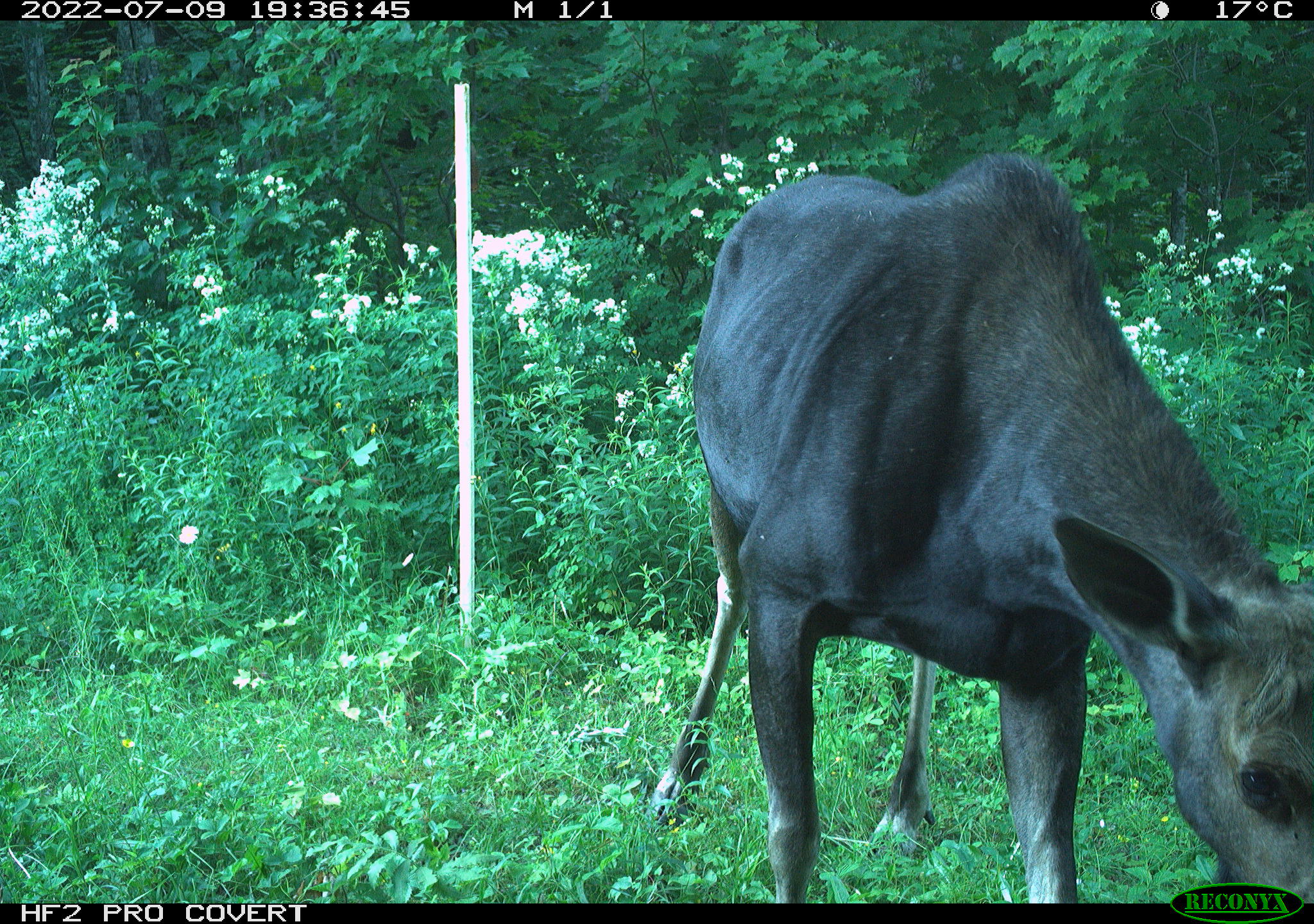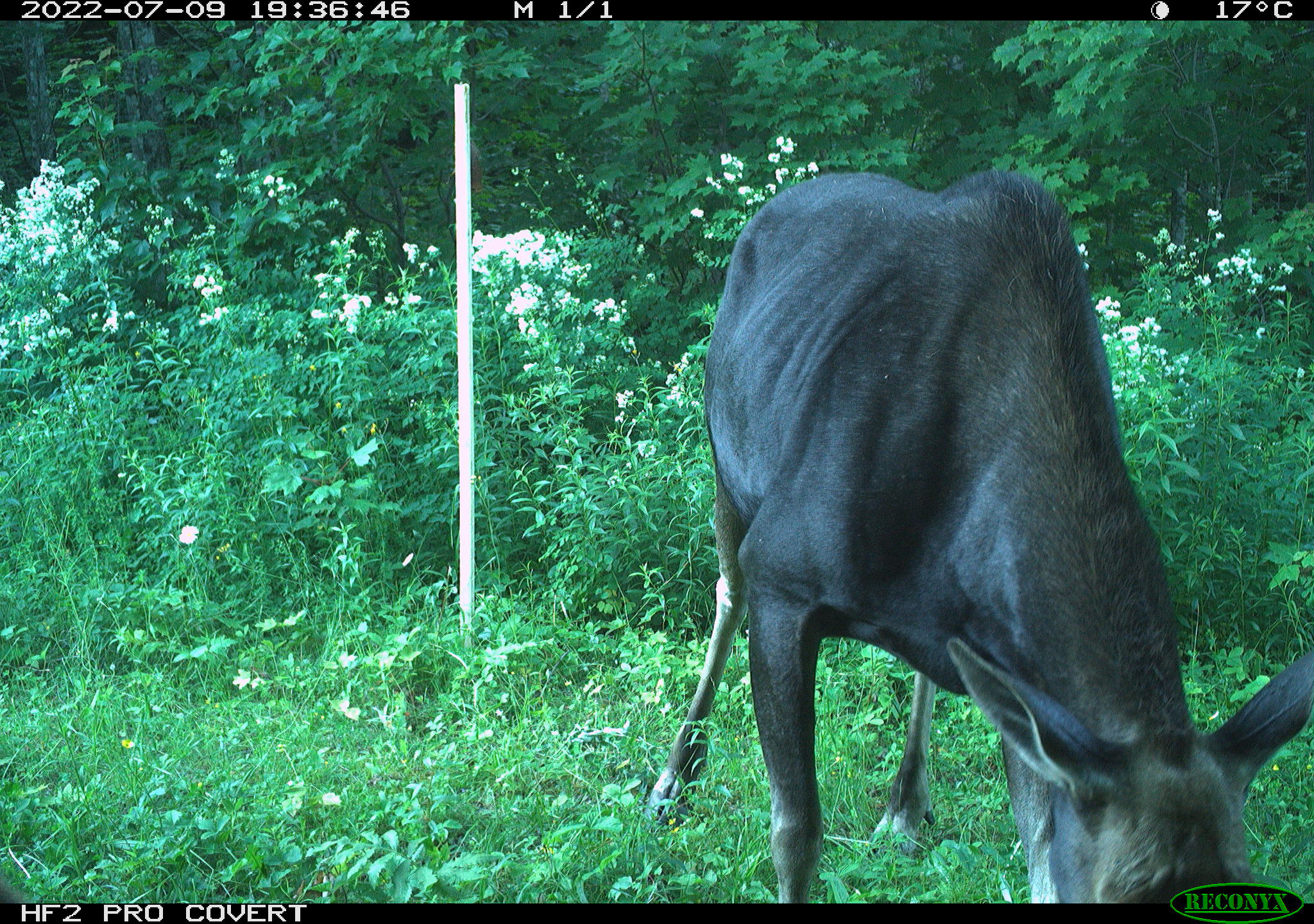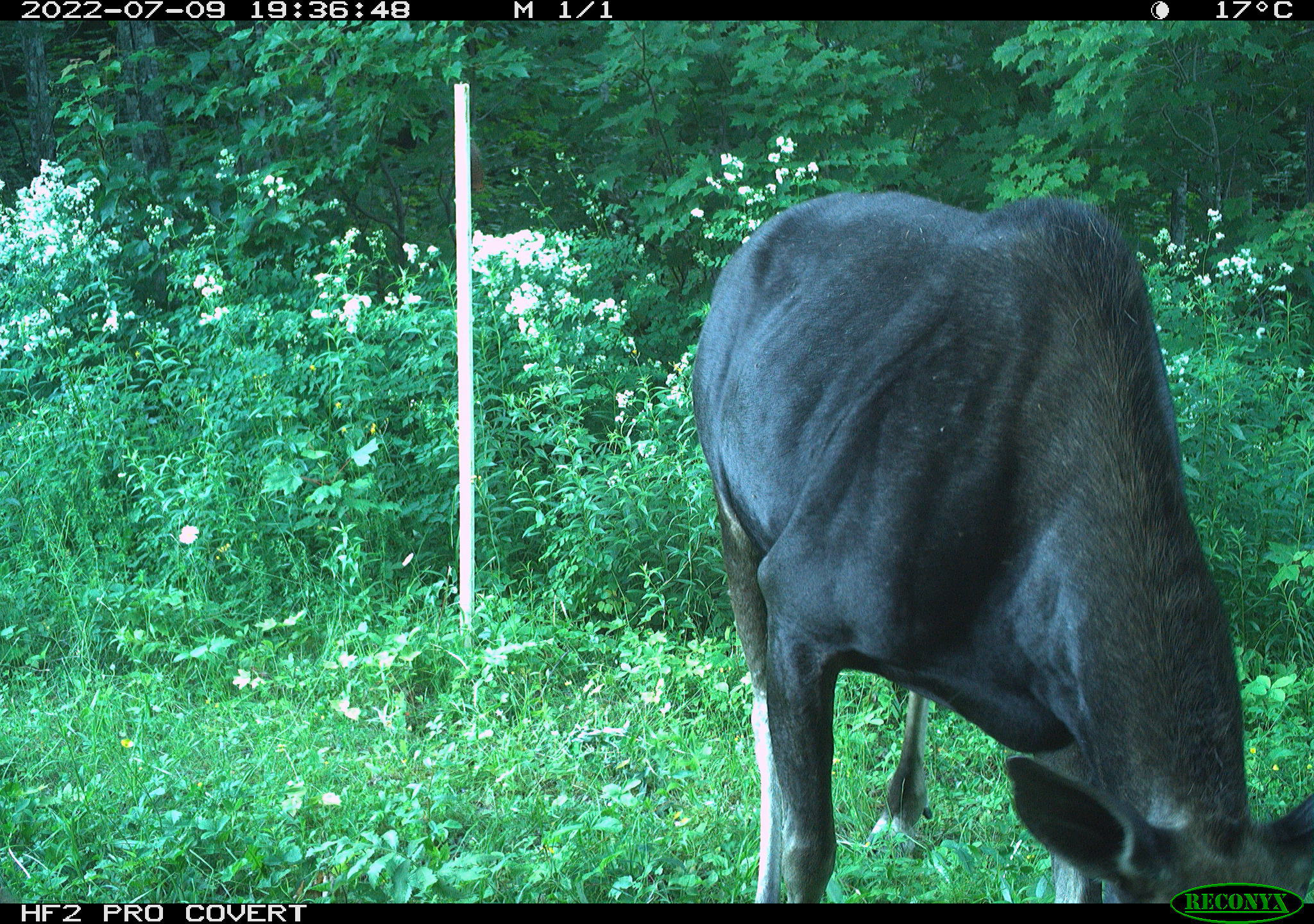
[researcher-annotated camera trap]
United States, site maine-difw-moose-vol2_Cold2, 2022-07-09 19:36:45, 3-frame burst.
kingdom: Animalia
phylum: Chordata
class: Mammalia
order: Artiodactyla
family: Cervidae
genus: Alces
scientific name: Alces alces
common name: moose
Moose (Alces alces).